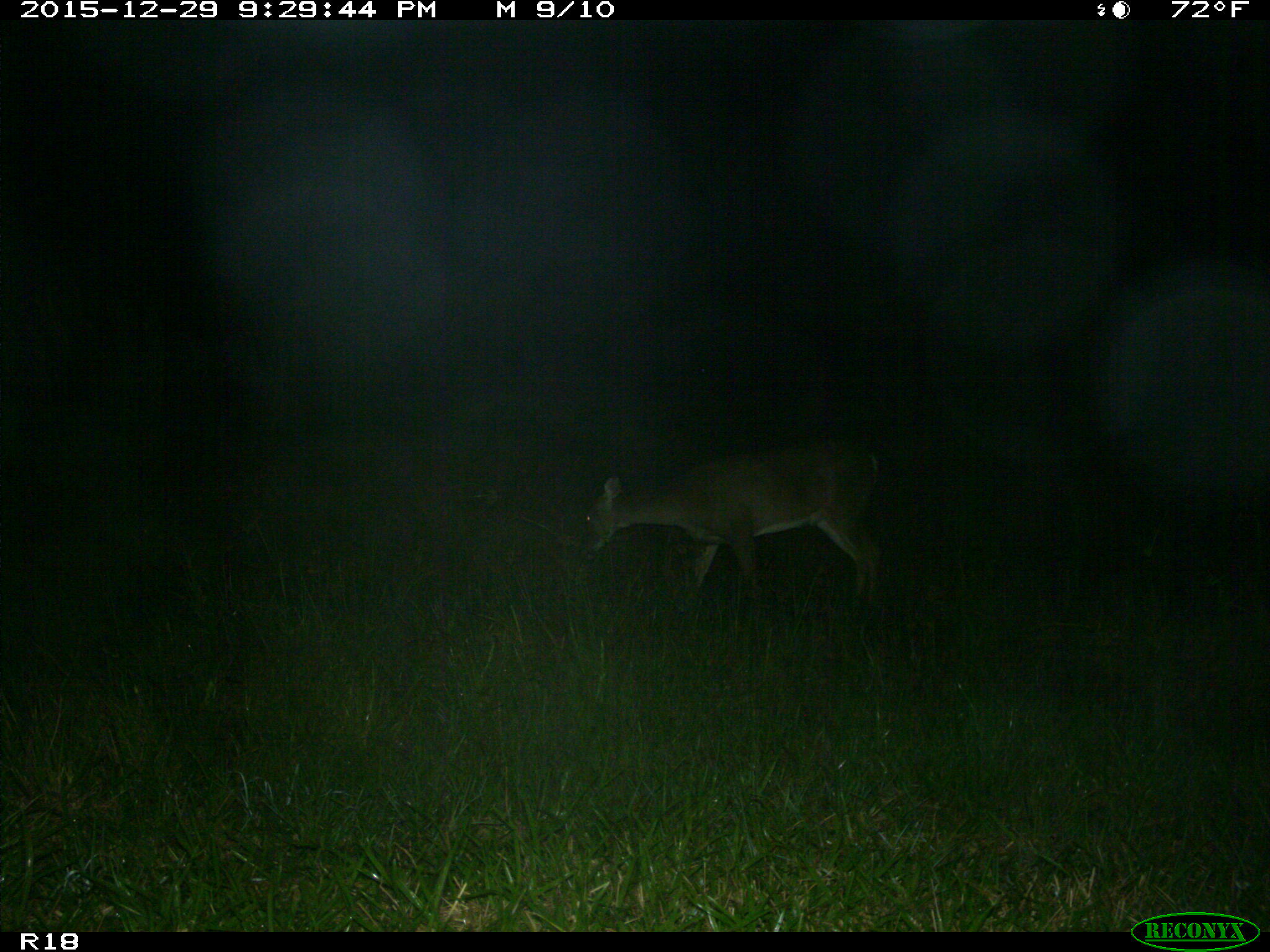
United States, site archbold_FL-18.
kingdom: Animalia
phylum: Chordata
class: Mammalia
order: Artiodactyla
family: Cervidae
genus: Odocoileus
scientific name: Odocoileus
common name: deer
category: unidentified deer